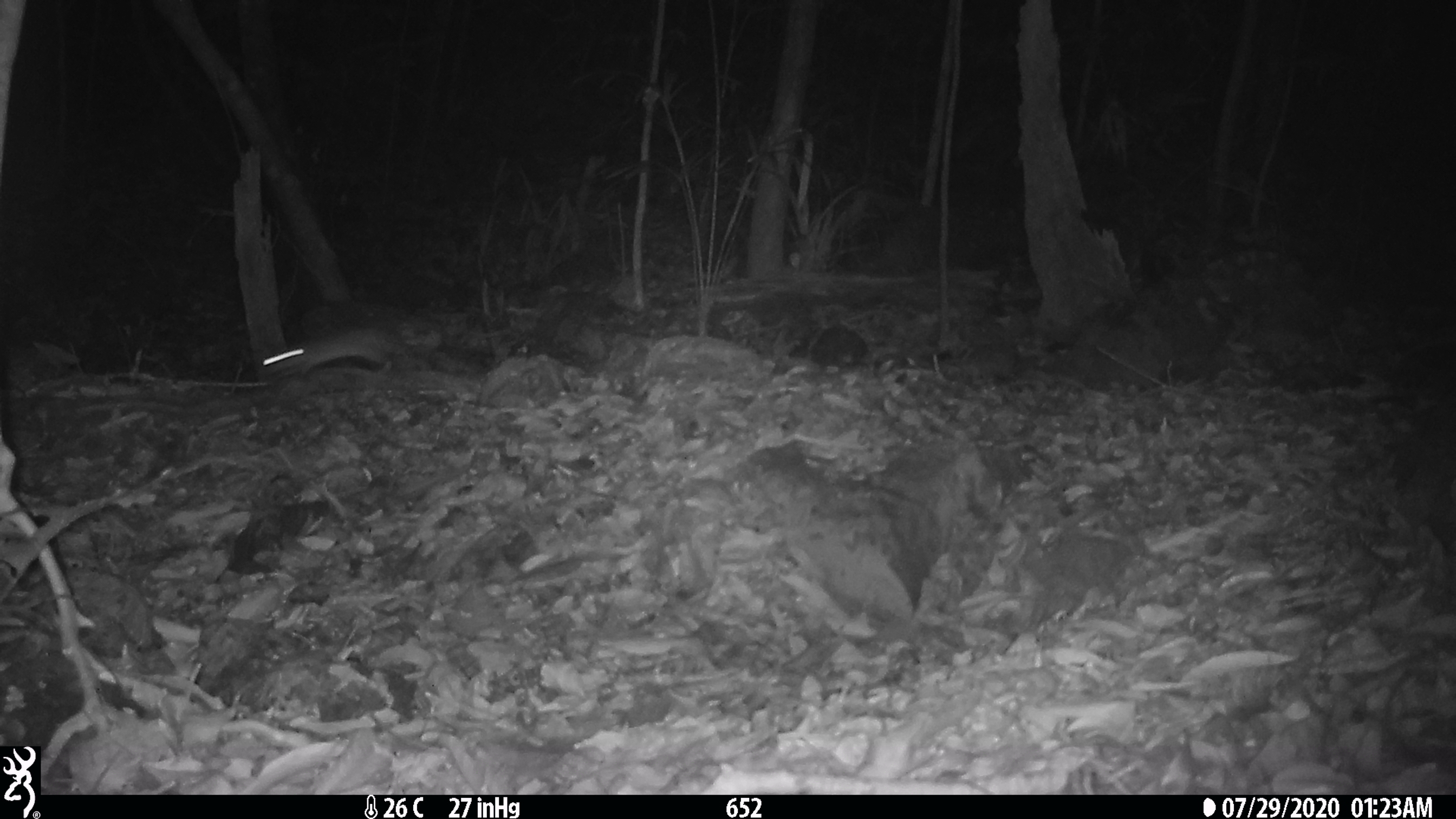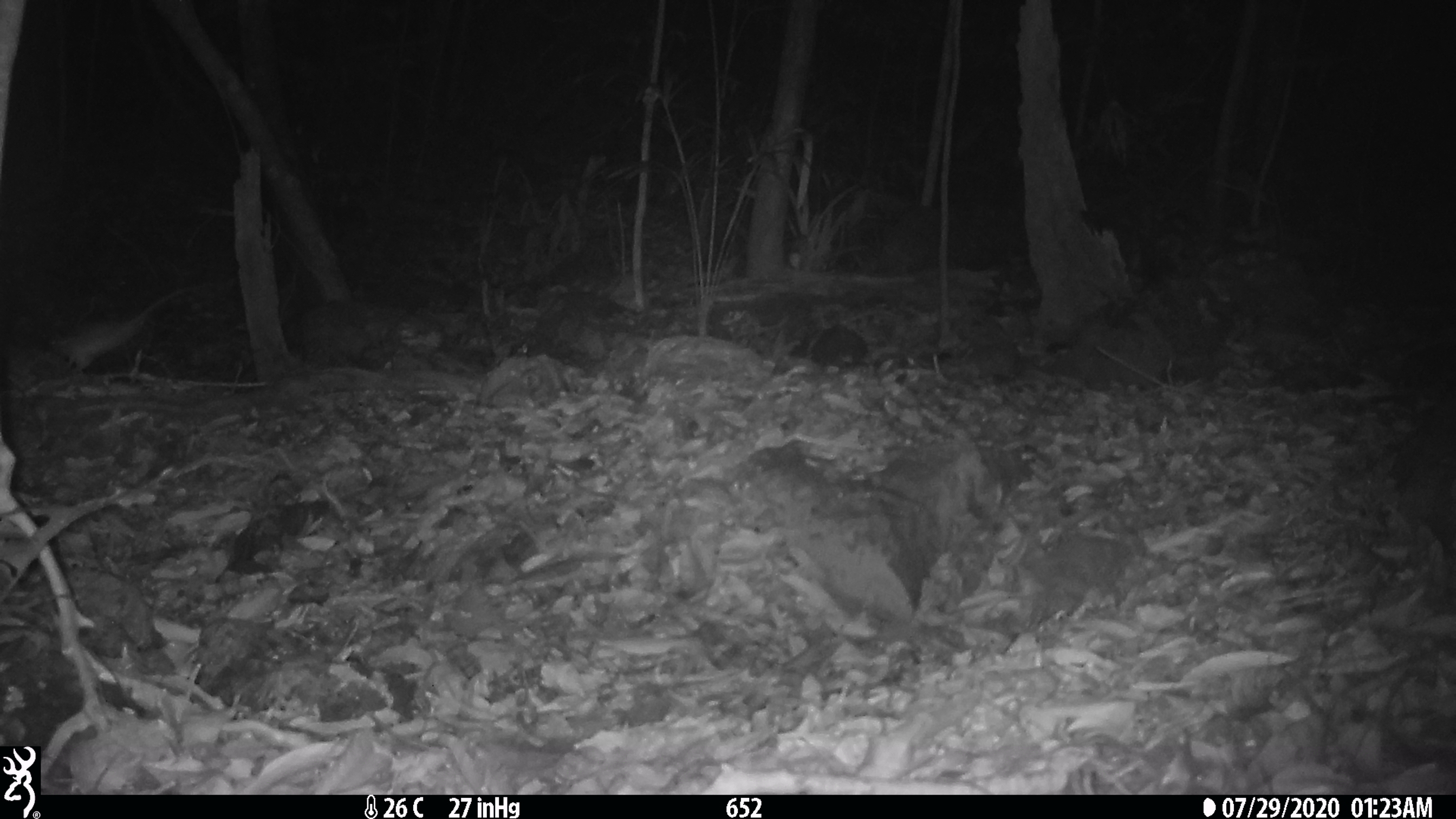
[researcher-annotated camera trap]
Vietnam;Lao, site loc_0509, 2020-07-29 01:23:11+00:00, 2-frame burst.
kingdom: Animalia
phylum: Chordata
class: Mammalia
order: Rodentia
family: Muridae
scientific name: Muridae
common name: old-world mice and rats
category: unidentified murid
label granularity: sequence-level